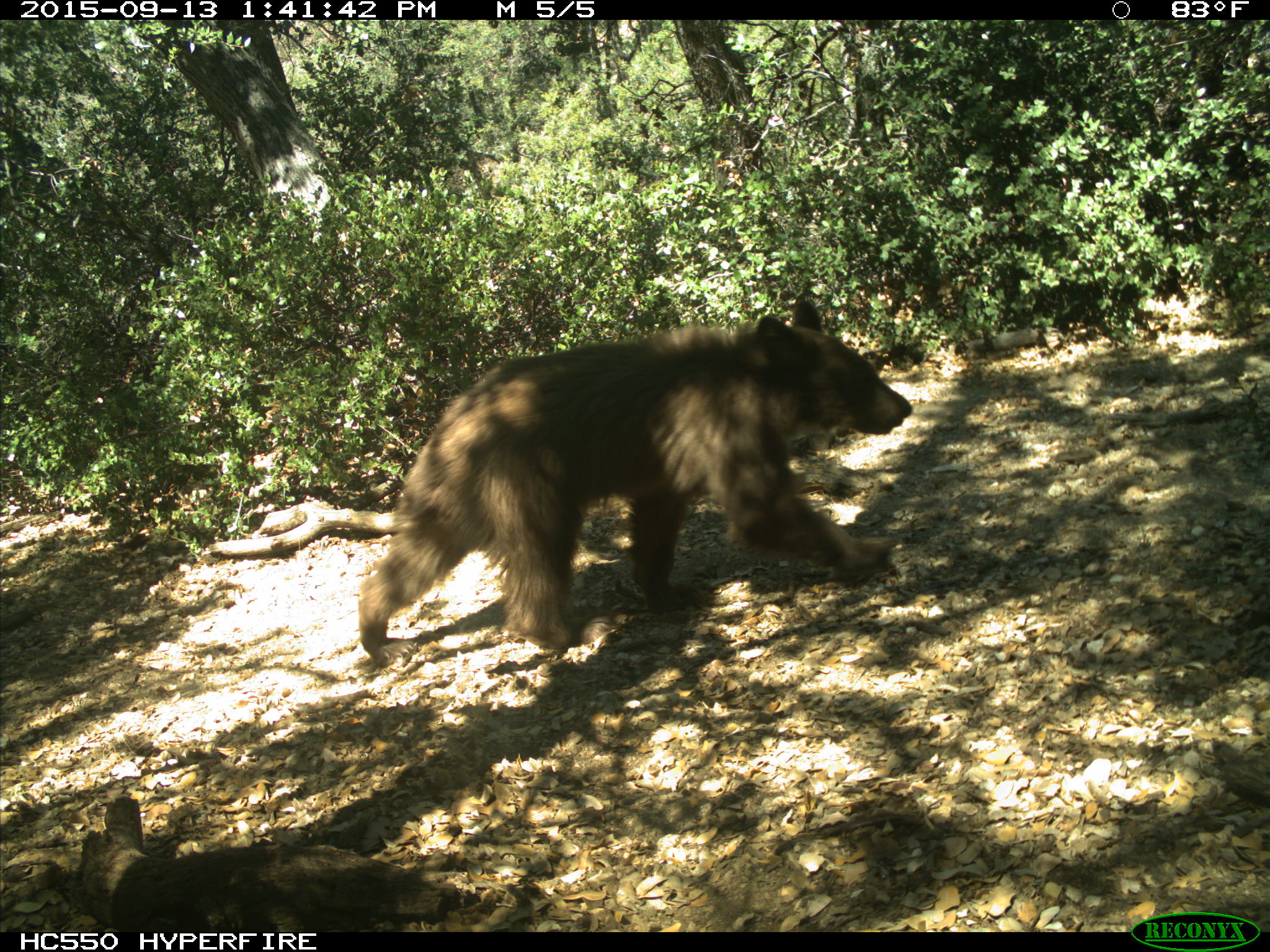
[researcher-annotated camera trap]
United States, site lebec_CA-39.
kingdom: Animalia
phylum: Chordata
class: Mammalia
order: Carnivora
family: Ursidae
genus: Ursus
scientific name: Ursus americanus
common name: american black bear